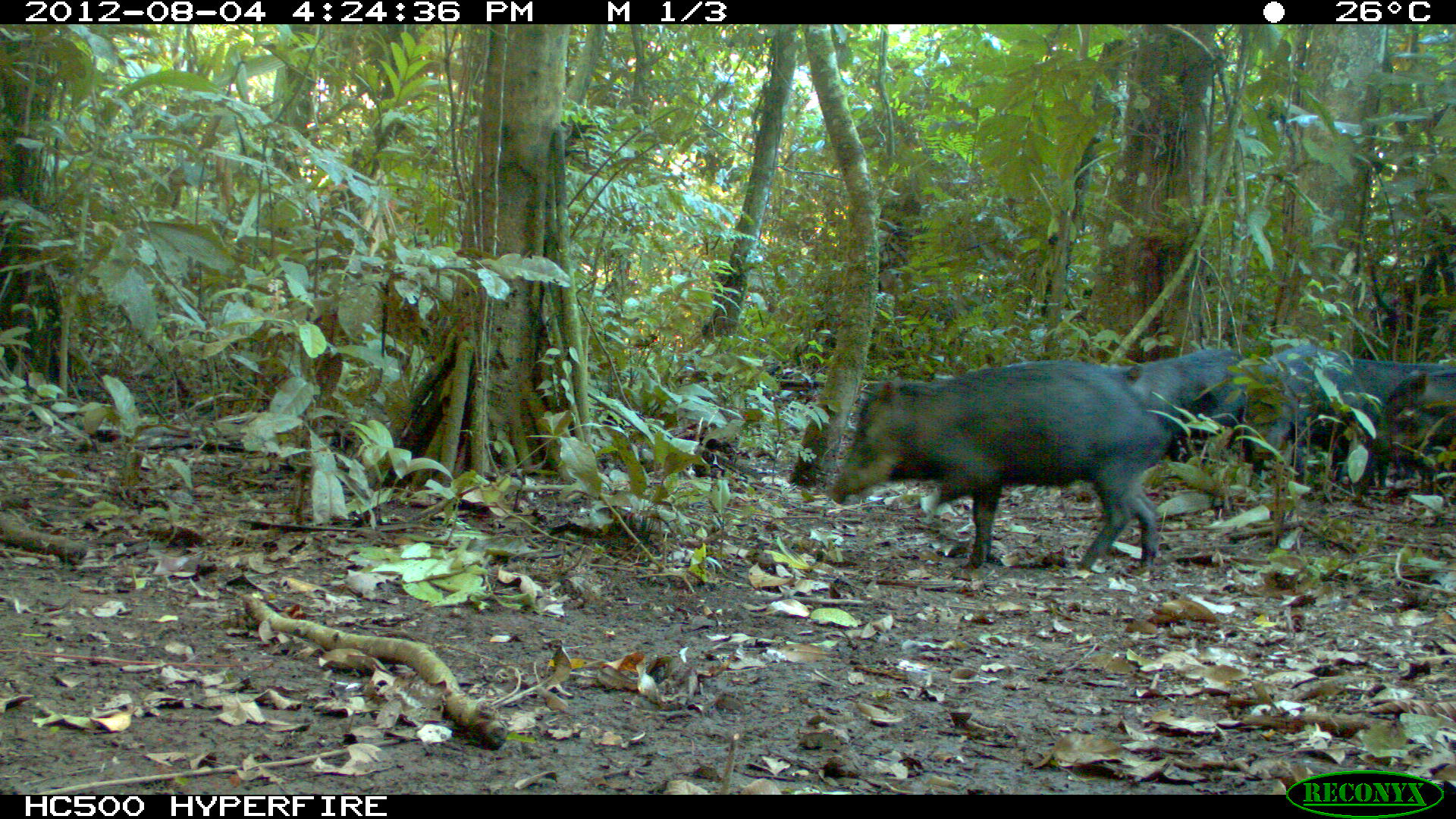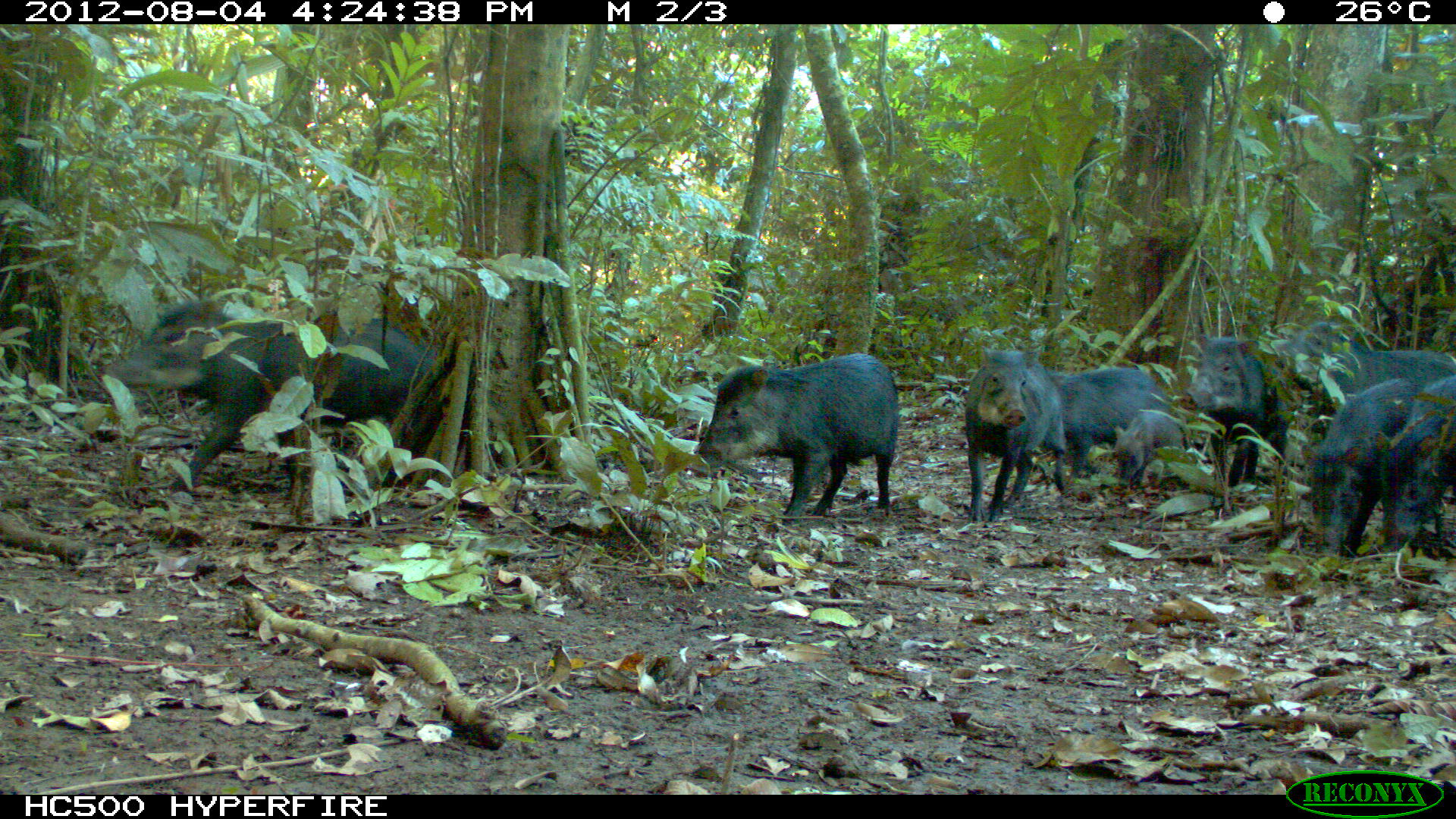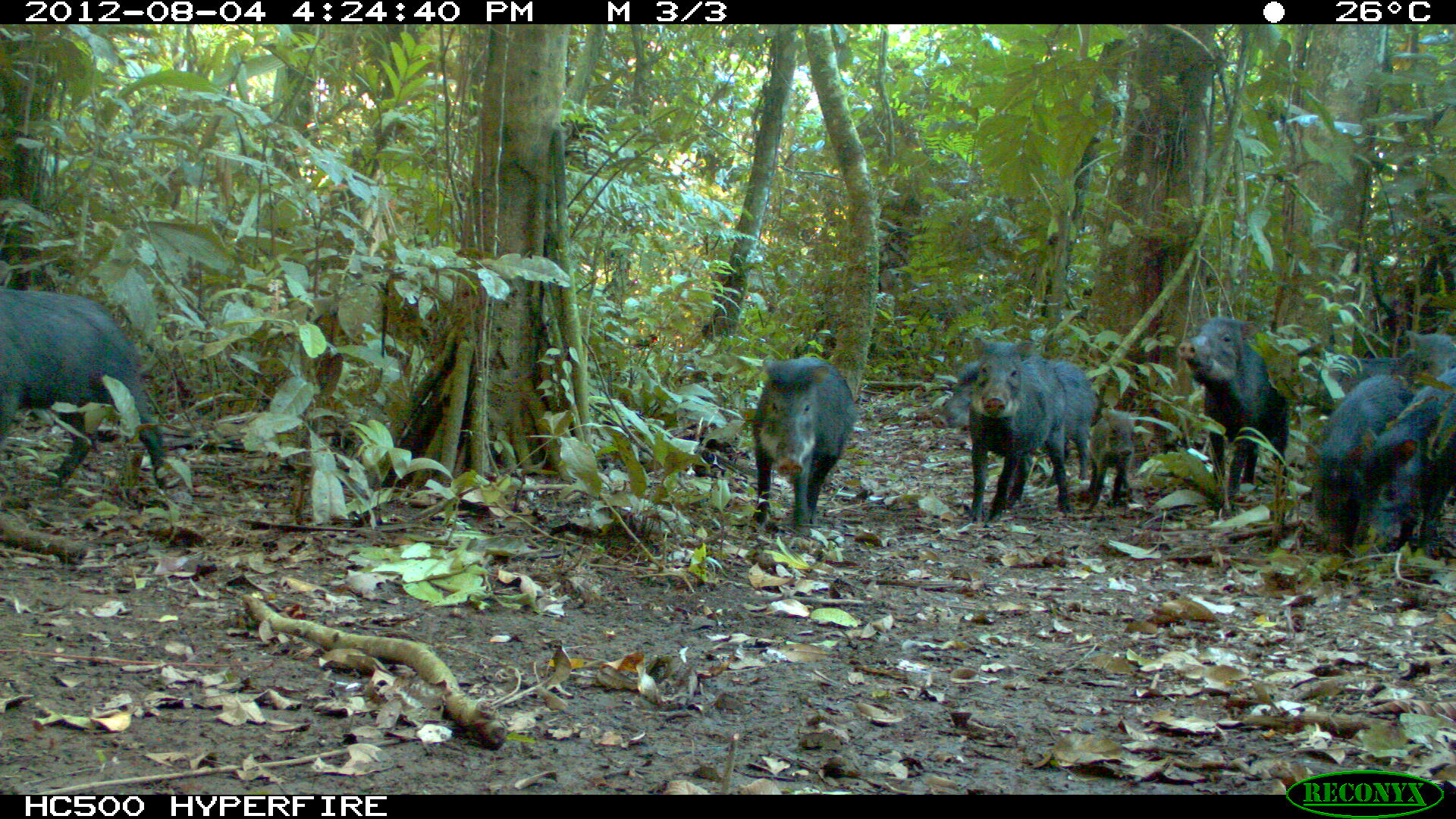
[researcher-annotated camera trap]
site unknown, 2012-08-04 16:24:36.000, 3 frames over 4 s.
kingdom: Animalia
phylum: Chordata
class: Mammalia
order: Artiodactyla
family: Tayassuidae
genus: Tayassu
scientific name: Tayassu pecari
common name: white-lipped peccary